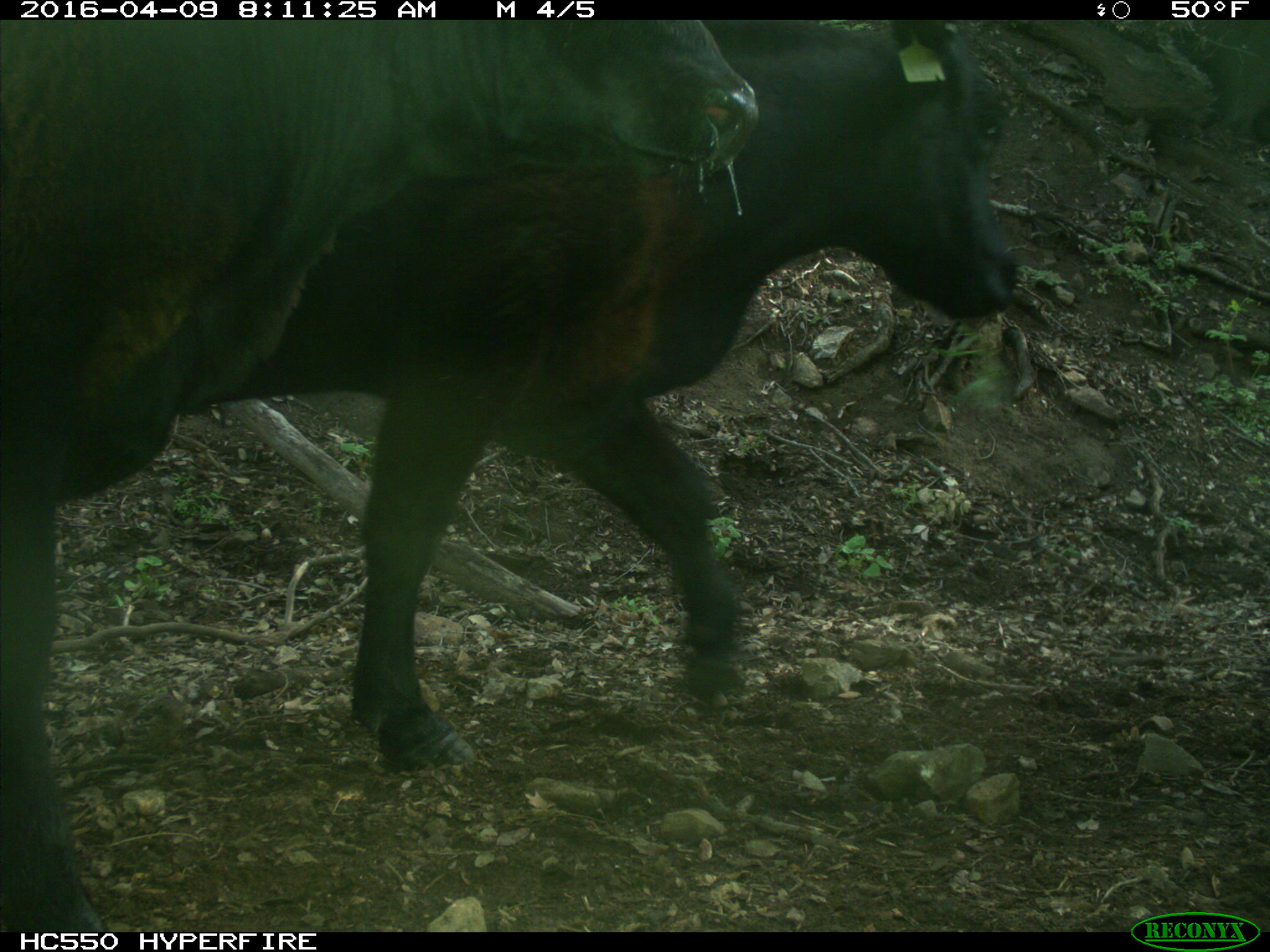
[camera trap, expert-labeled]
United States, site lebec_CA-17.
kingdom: Animalia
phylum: Chordata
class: Mammalia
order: Artiodactyla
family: Bovidae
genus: Bos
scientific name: Bos taurus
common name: domestic cow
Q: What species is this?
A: Bos taurus (domestic cow).